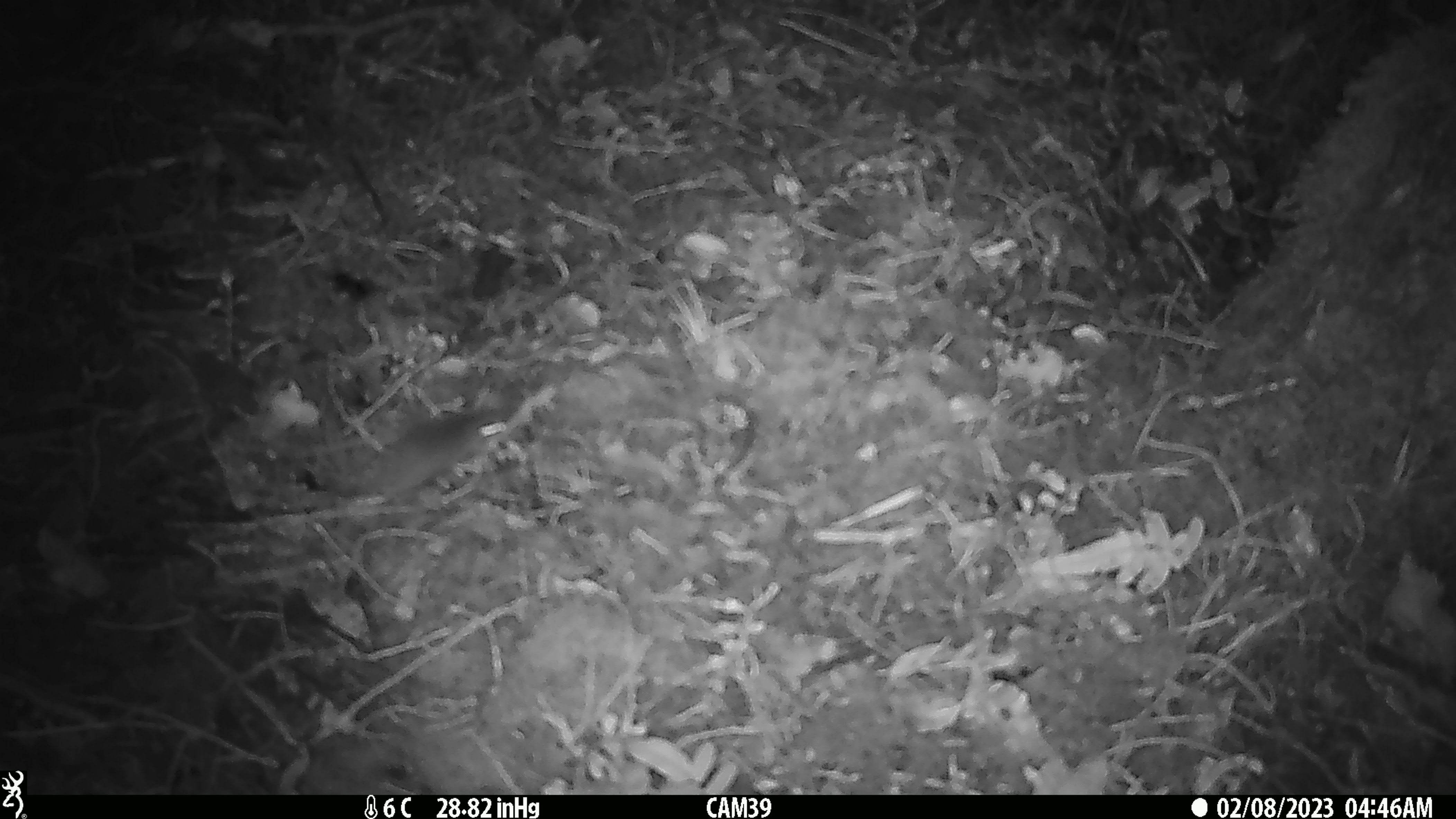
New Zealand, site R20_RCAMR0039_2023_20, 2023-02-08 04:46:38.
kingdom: Animalia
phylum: Chordata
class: Mammalia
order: Rodentia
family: Muridae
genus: Mus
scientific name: Mus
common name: mouse